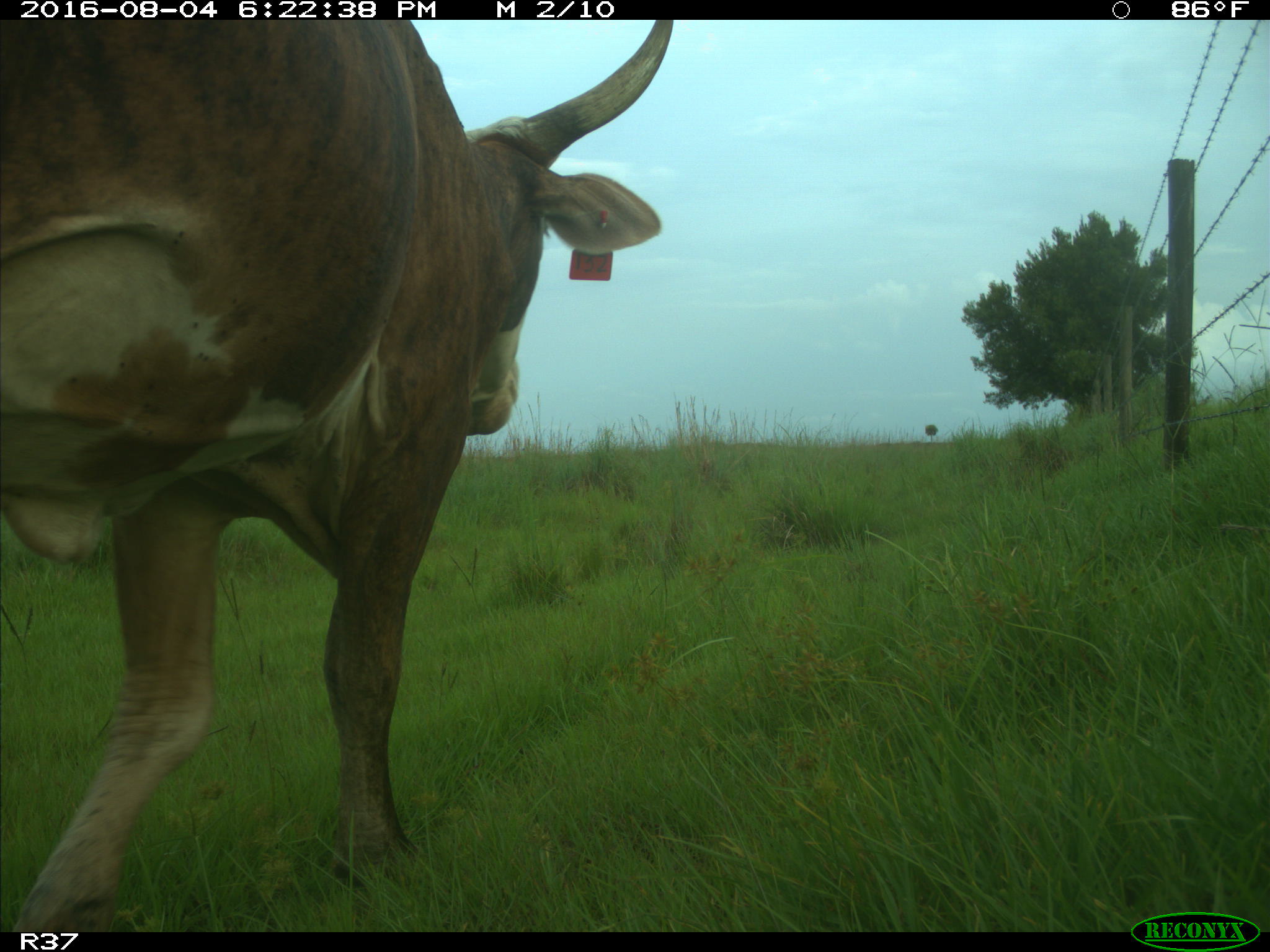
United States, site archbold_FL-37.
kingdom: Animalia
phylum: Chordata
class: Mammalia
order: Artiodactyla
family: Bovidae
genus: Bos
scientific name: Bos taurus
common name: domestic cow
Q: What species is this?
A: Bos taurus (domestic cow).